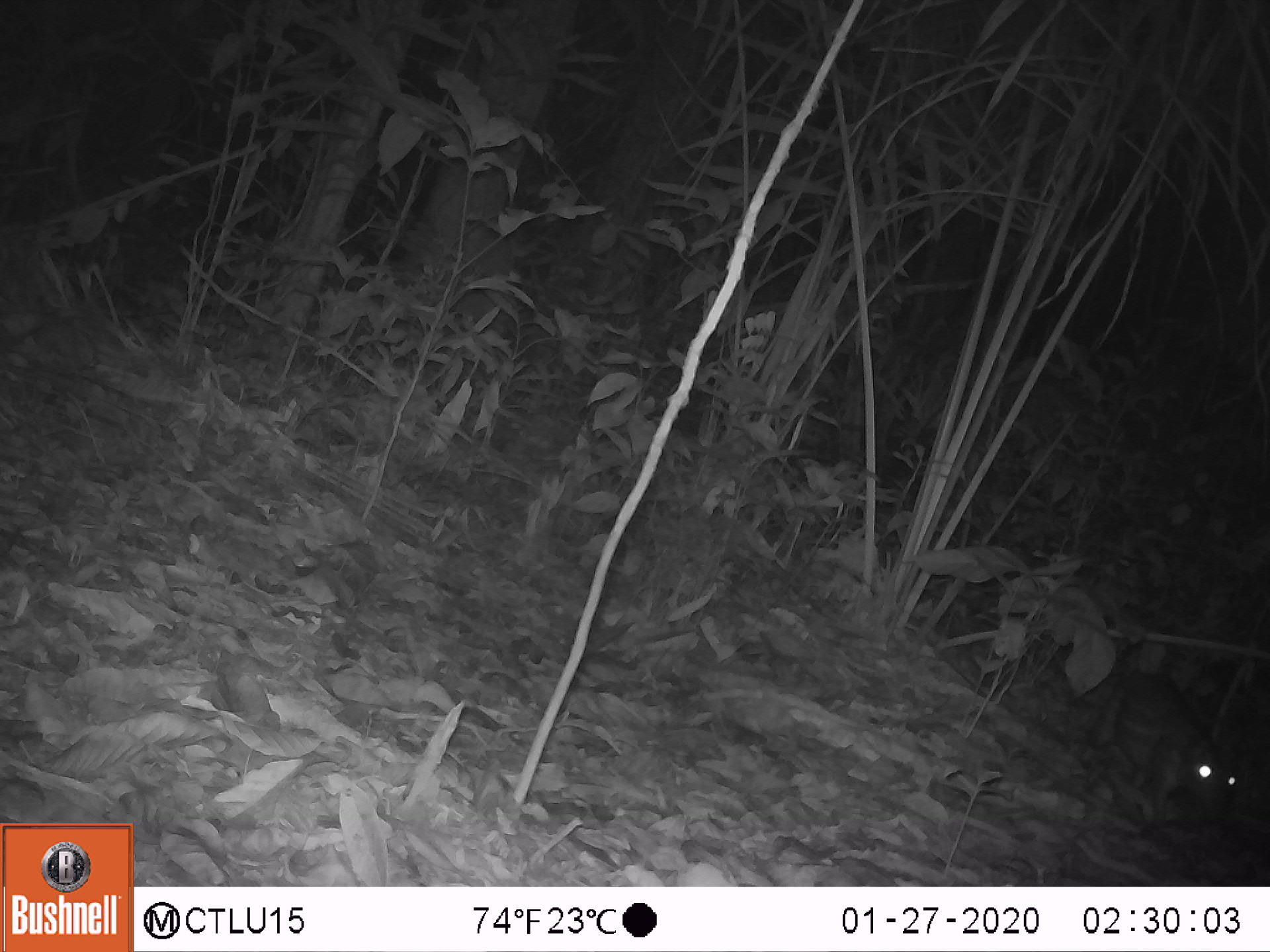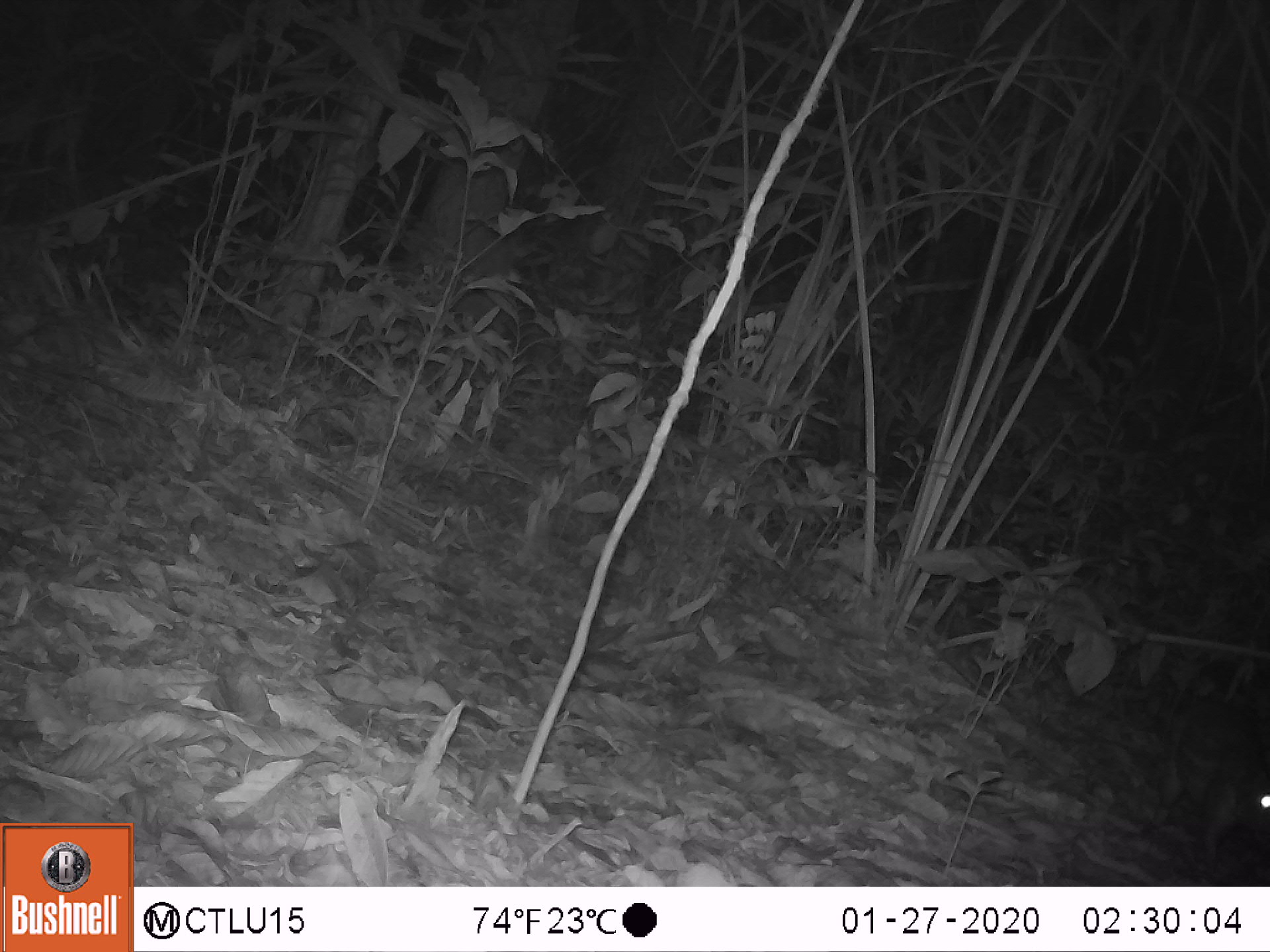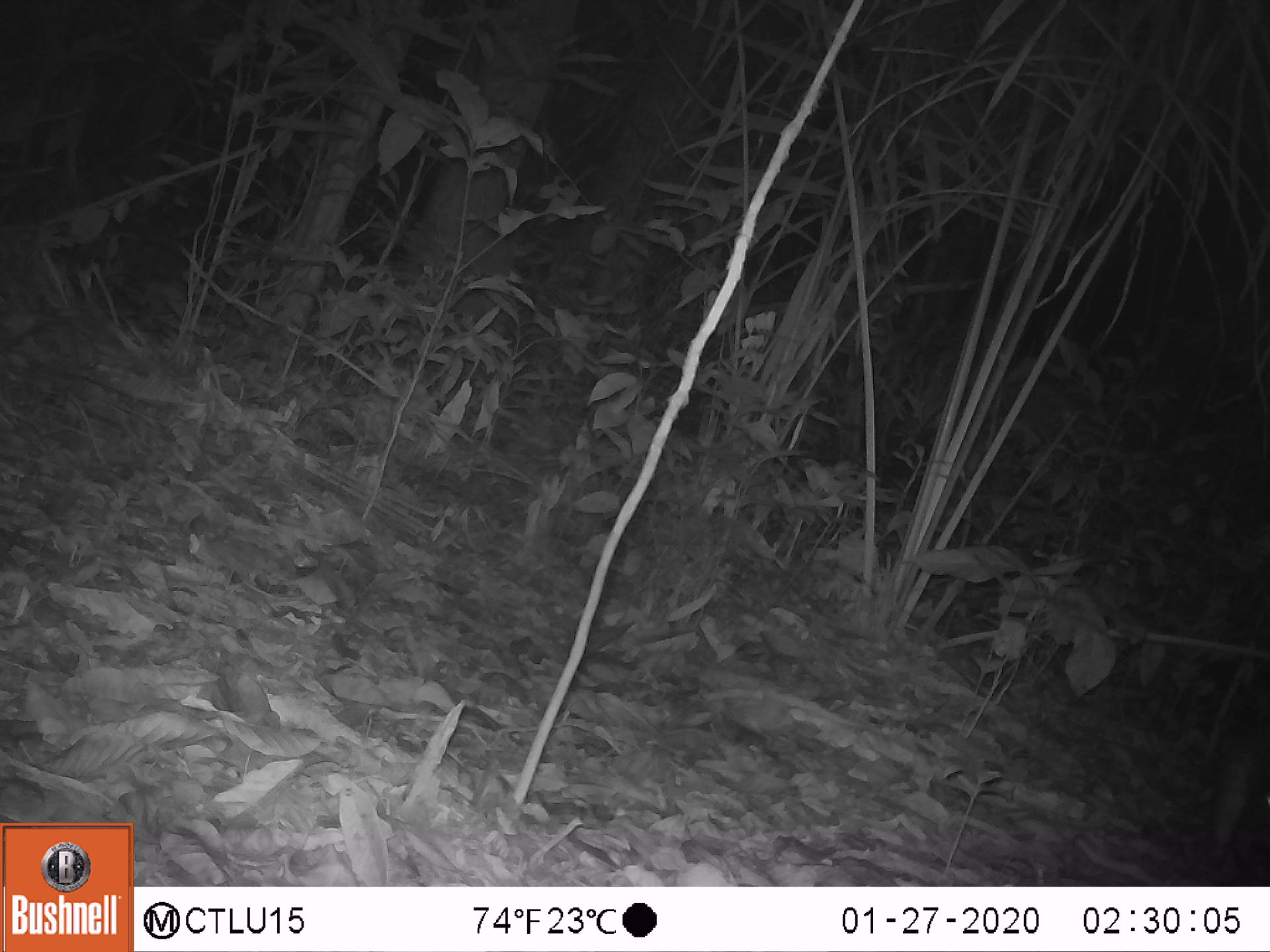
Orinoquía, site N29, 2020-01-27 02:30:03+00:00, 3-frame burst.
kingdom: Animalia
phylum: Chordata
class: Mammalia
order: Rodentia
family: Cuniculidae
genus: Cuniculus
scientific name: Cuniculus paca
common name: spotted paca